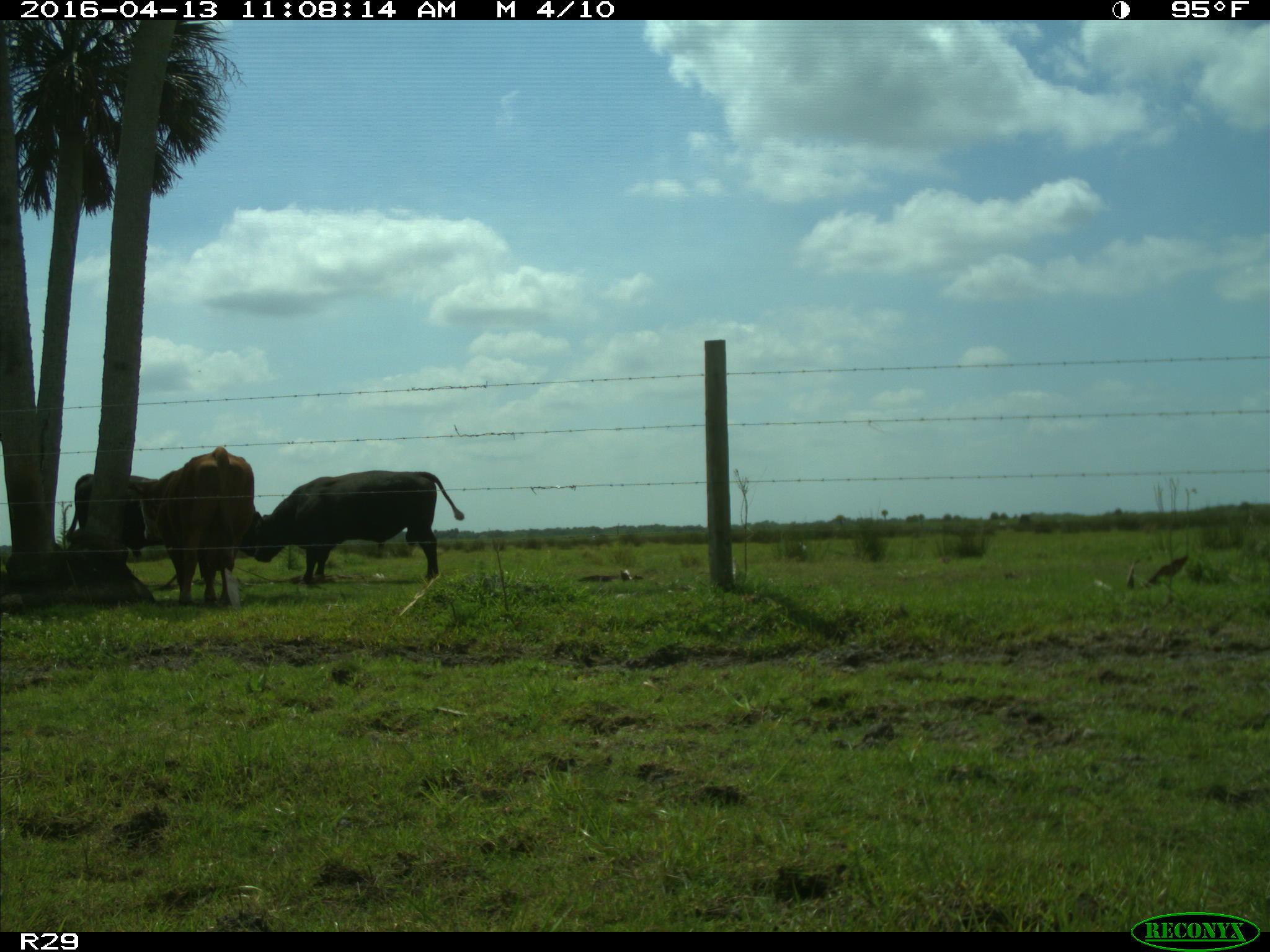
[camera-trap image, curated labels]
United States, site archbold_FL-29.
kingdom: Animalia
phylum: Chordata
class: Mammalia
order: Artiodactyla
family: Bovidae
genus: Bos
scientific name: Bos taurus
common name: domestic cow